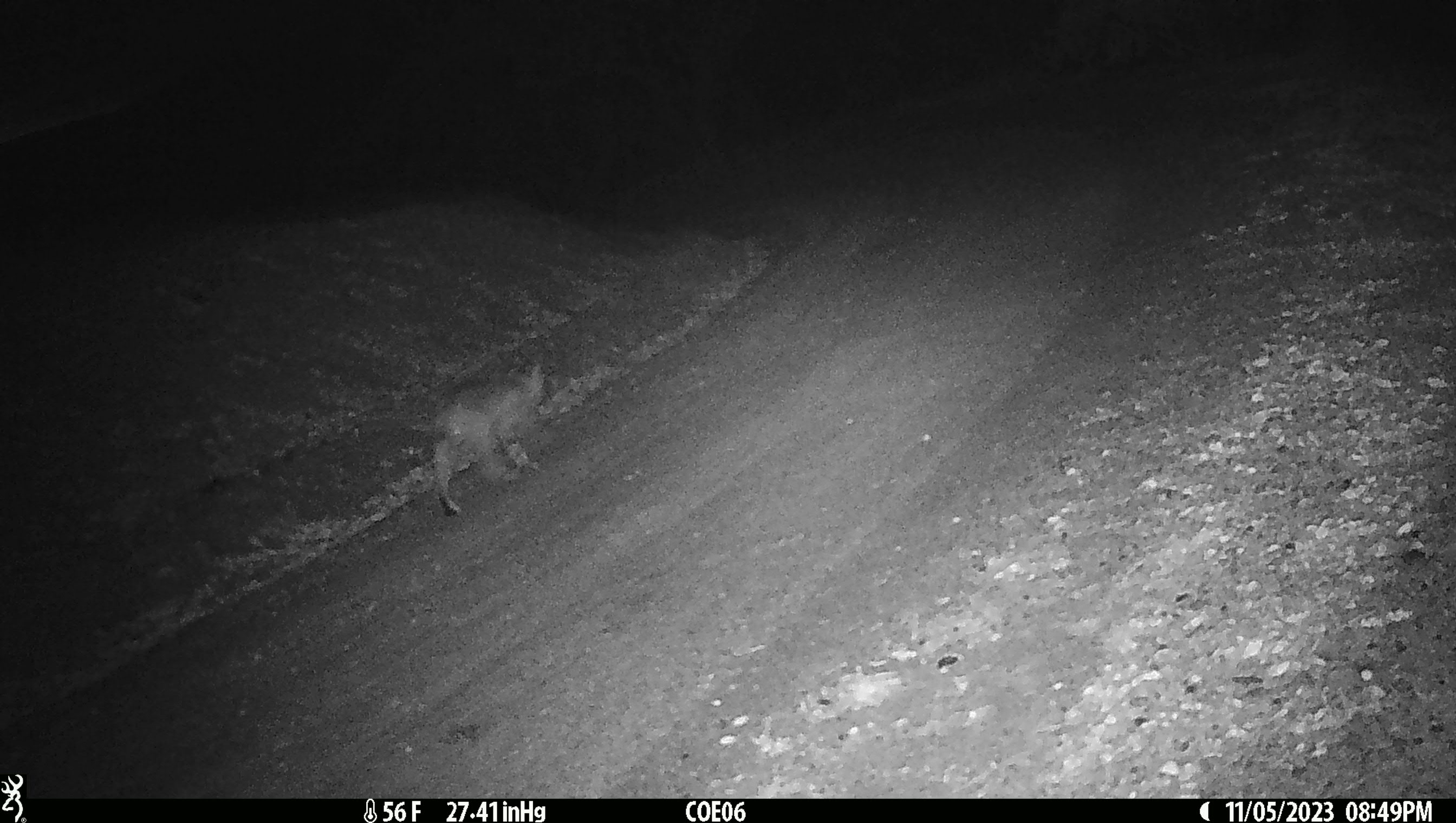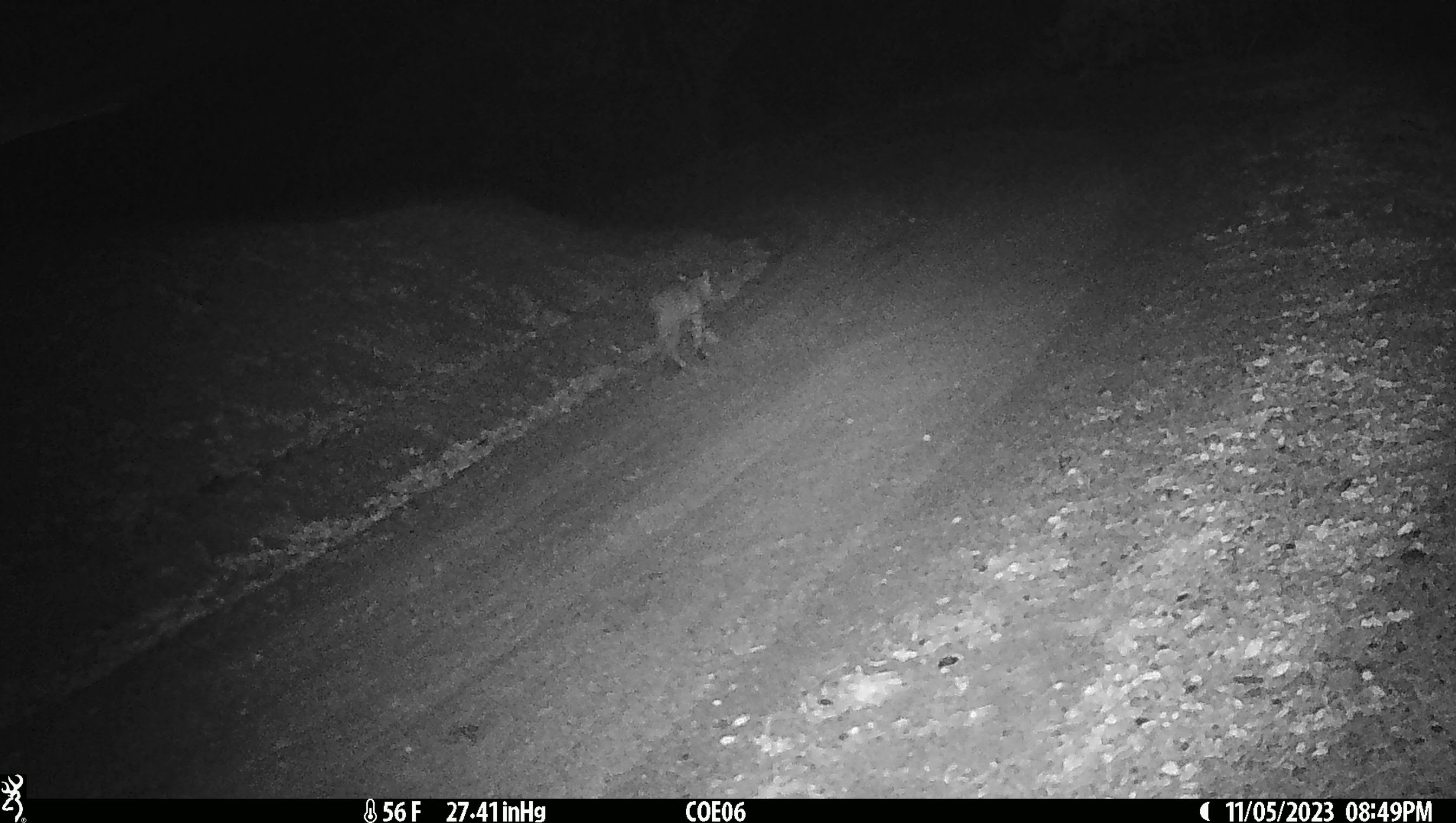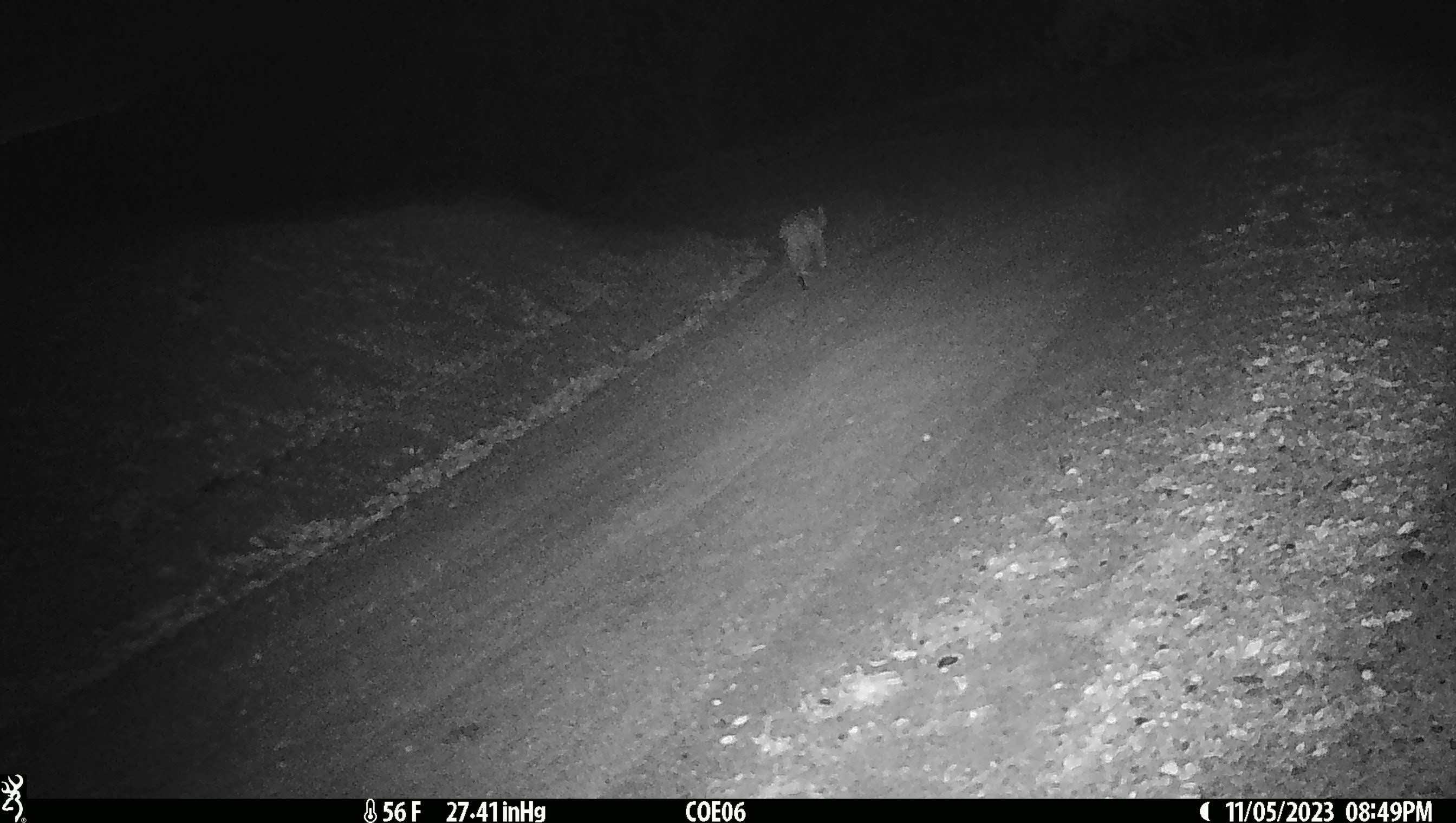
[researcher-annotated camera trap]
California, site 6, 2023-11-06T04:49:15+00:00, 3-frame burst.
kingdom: Animalia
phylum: Chordata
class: Mammalia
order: Carnivora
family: Felidae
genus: Lynx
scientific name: Lynx rufus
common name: bobcat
Bobcat (Lynx rufus).